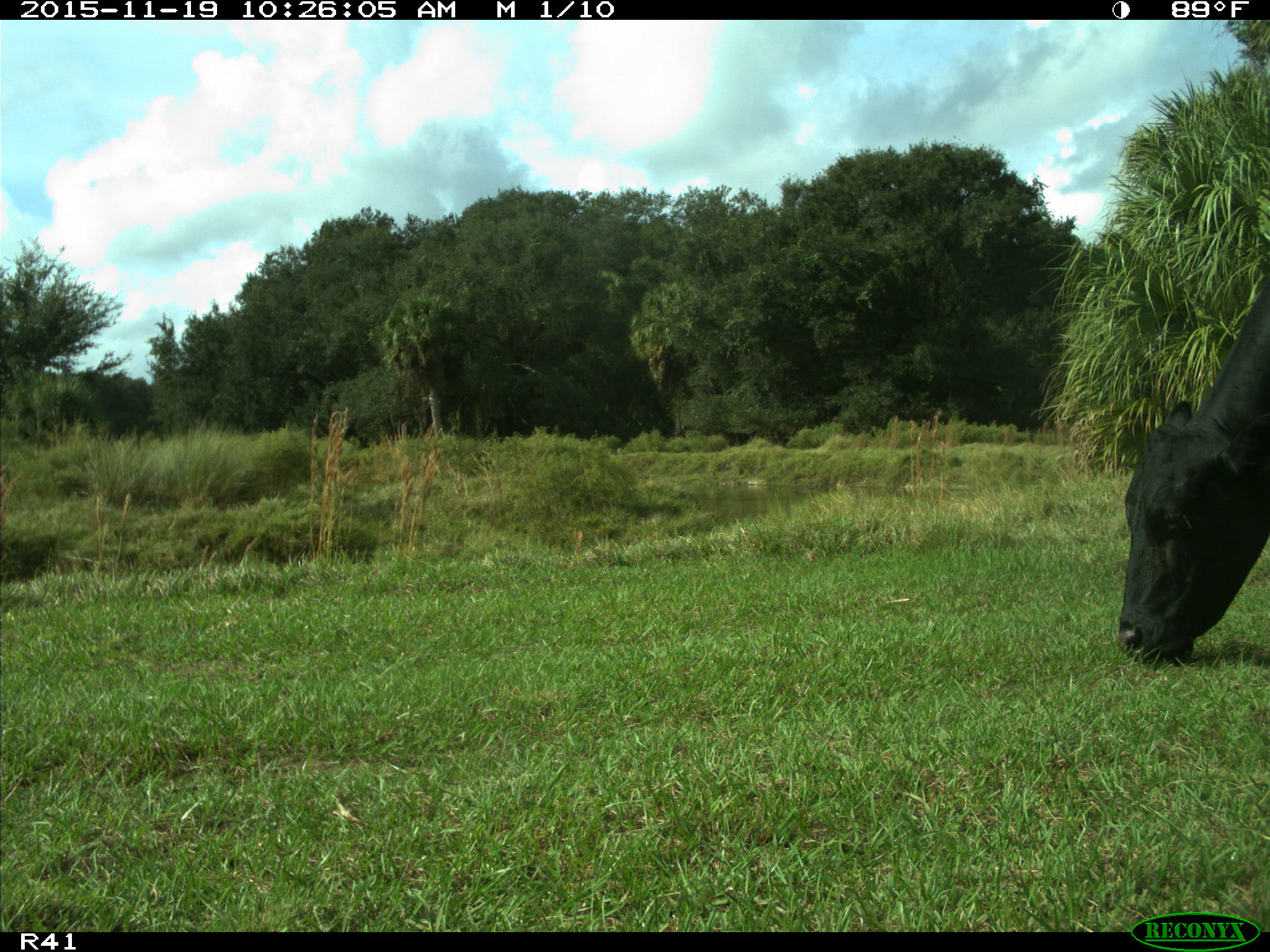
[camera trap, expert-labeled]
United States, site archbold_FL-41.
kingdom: Animalia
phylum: Chordata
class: Mammalia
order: Artiodactyla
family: Bovidae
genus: Bos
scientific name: Bos taurus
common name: domestic cow